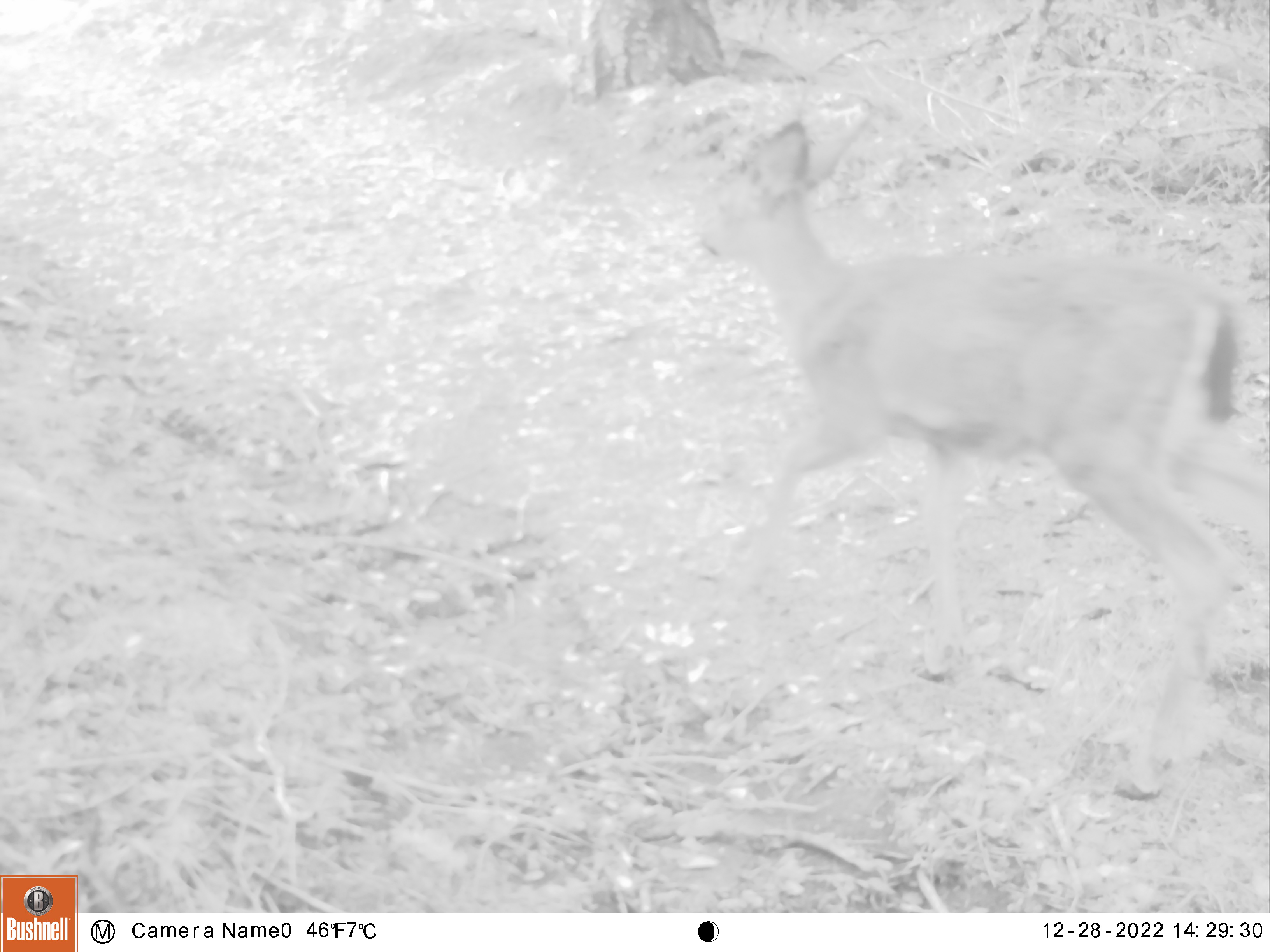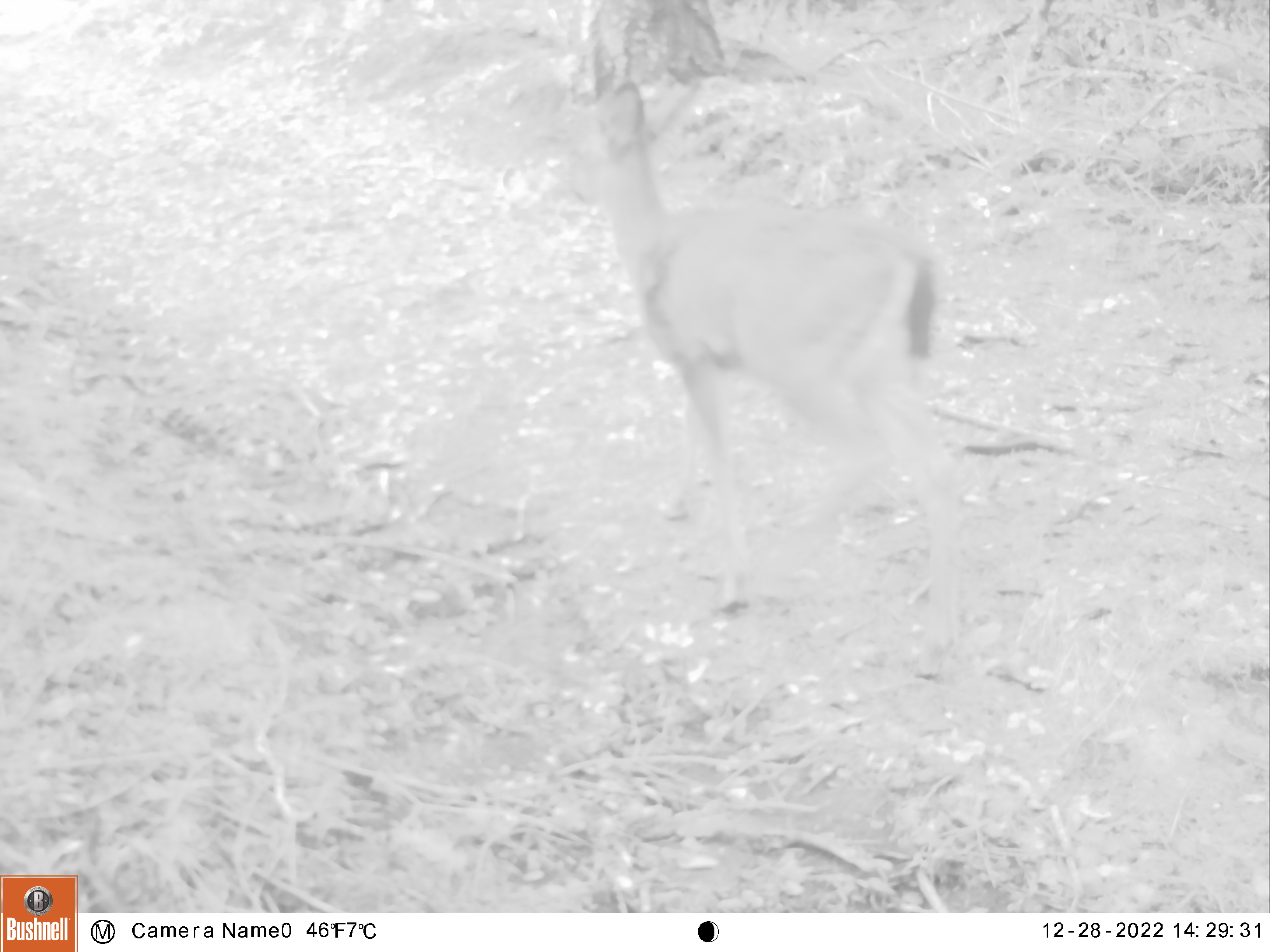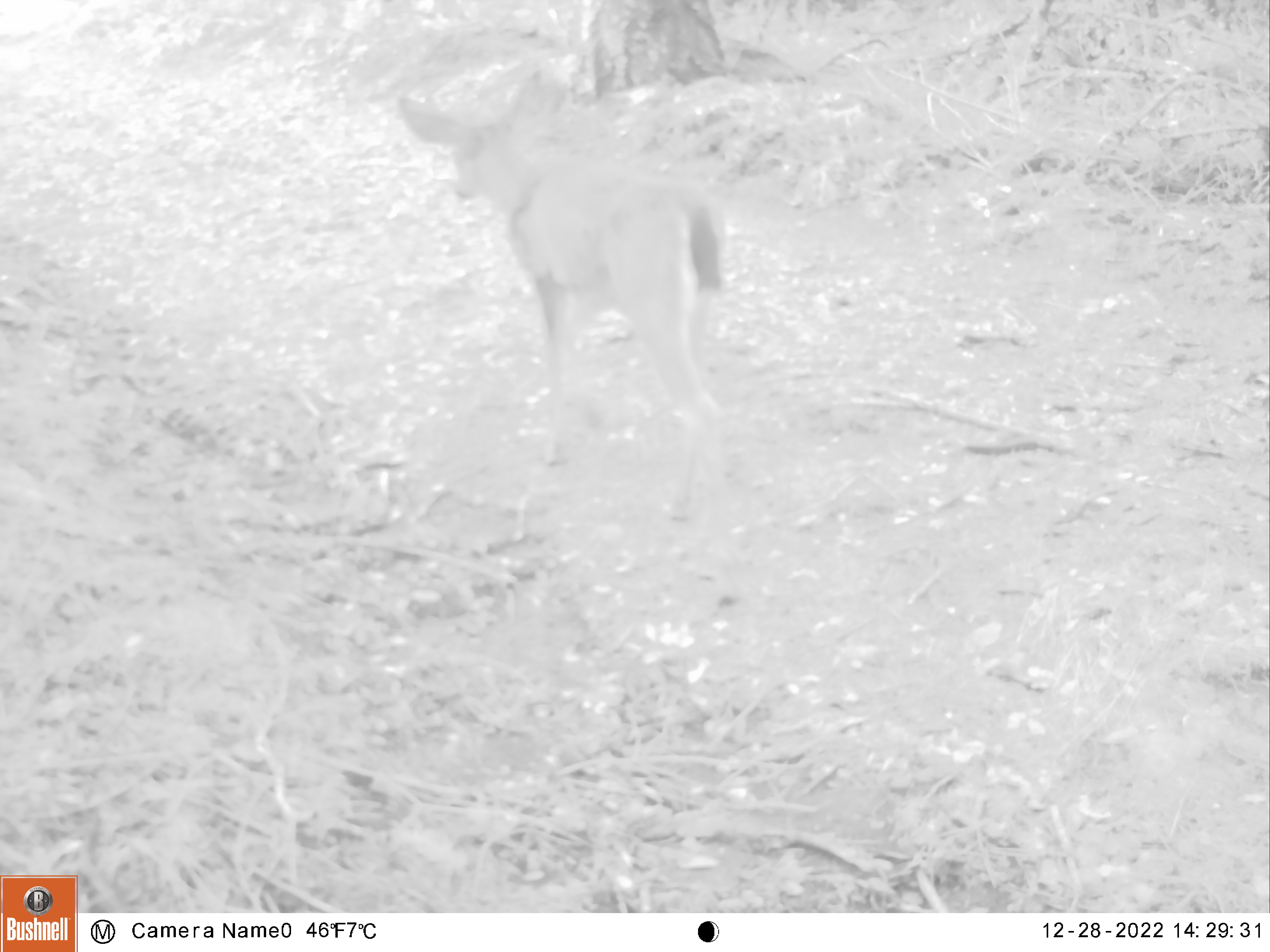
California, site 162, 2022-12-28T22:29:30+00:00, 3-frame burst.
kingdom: Animalia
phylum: Chordata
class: Mammalia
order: Artiodactyla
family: Cervidae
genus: Odocoileus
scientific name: Odocoileus hemionus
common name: mule deer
Mule deer (Odocoileus hemionus).